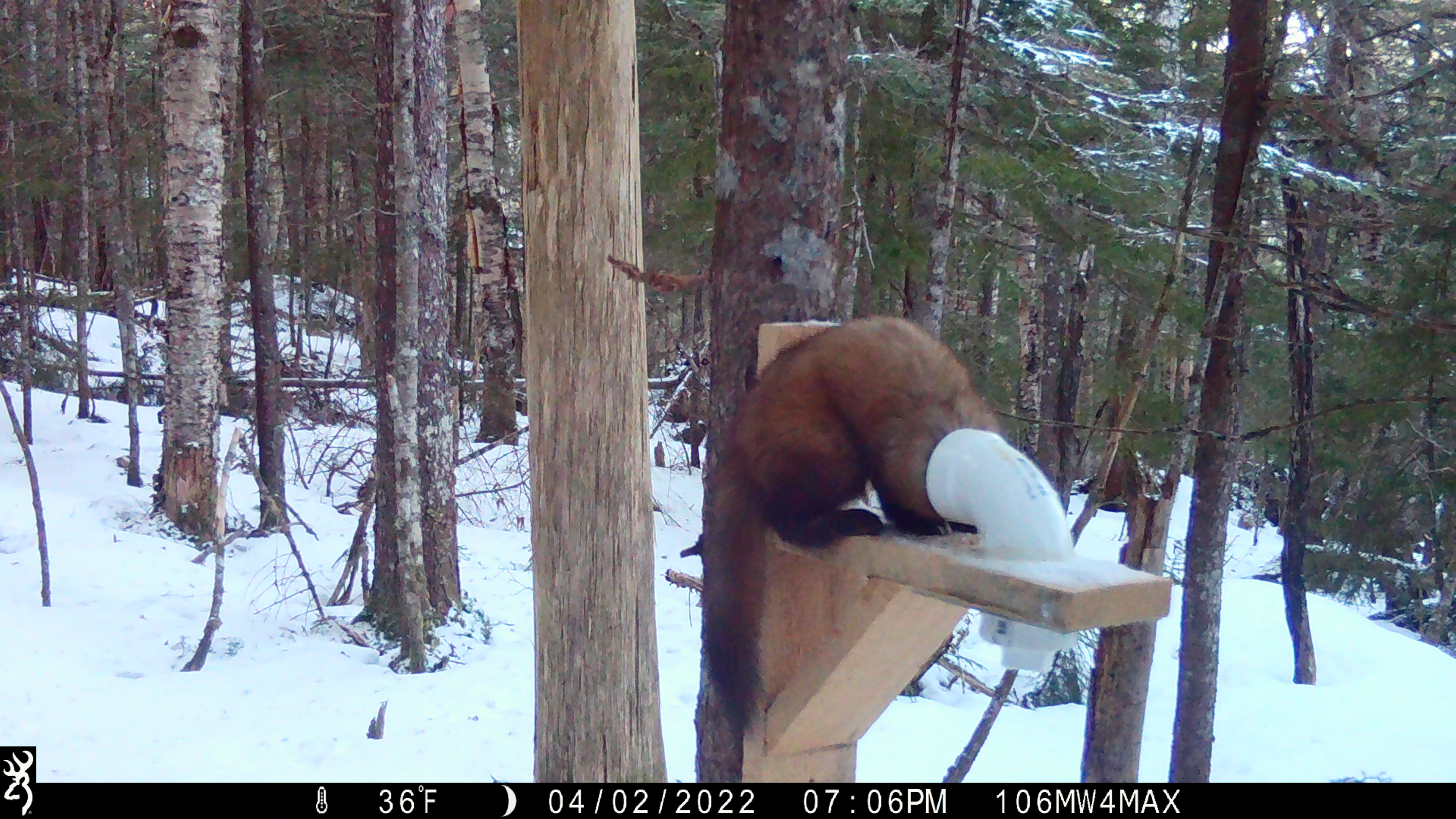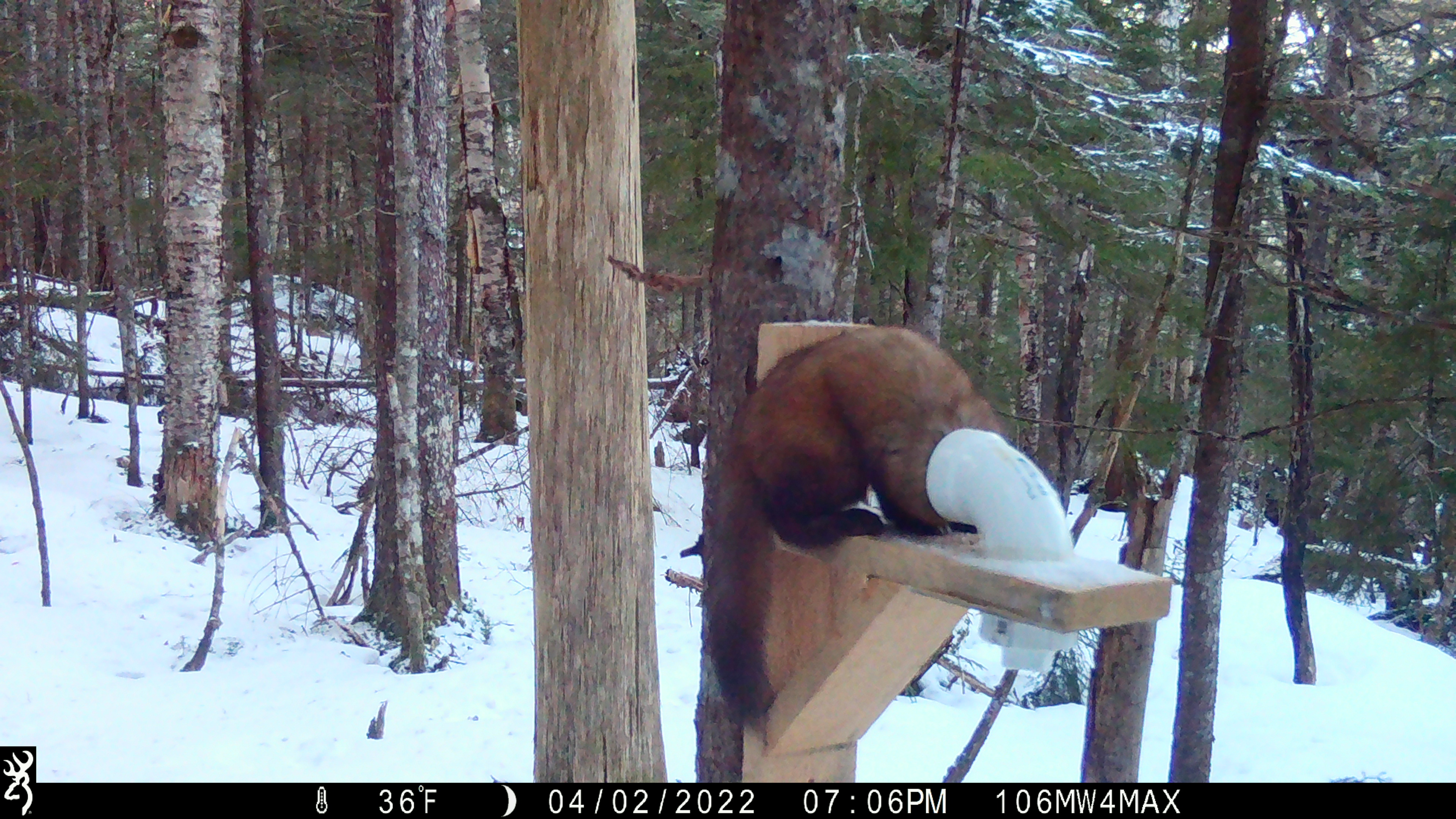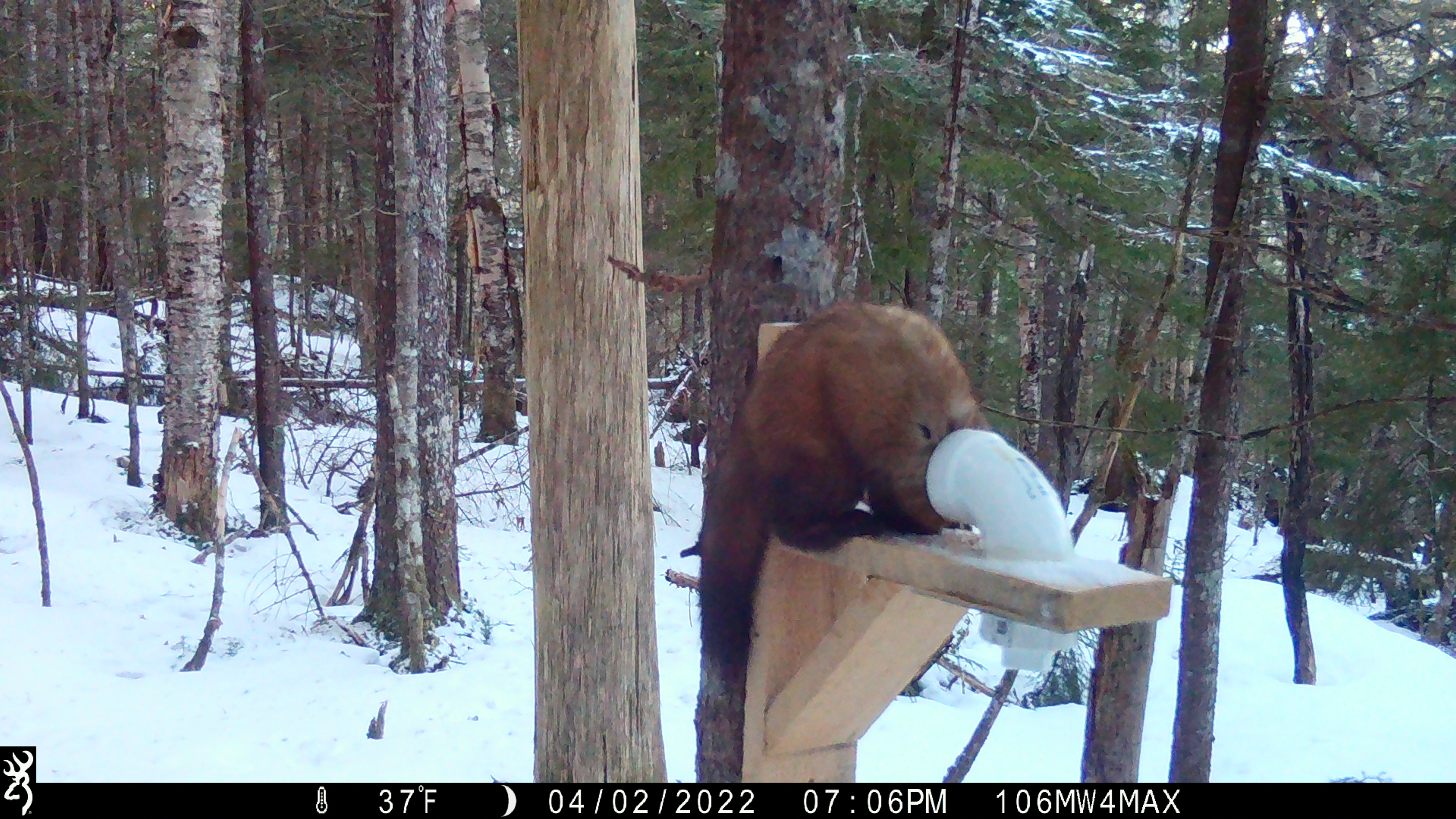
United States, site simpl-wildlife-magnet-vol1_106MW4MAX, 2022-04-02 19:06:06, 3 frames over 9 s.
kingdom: Animalia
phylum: Chordata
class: Mammalia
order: Carnivora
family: Mustelidae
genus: Martes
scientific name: Martes americana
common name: american marten